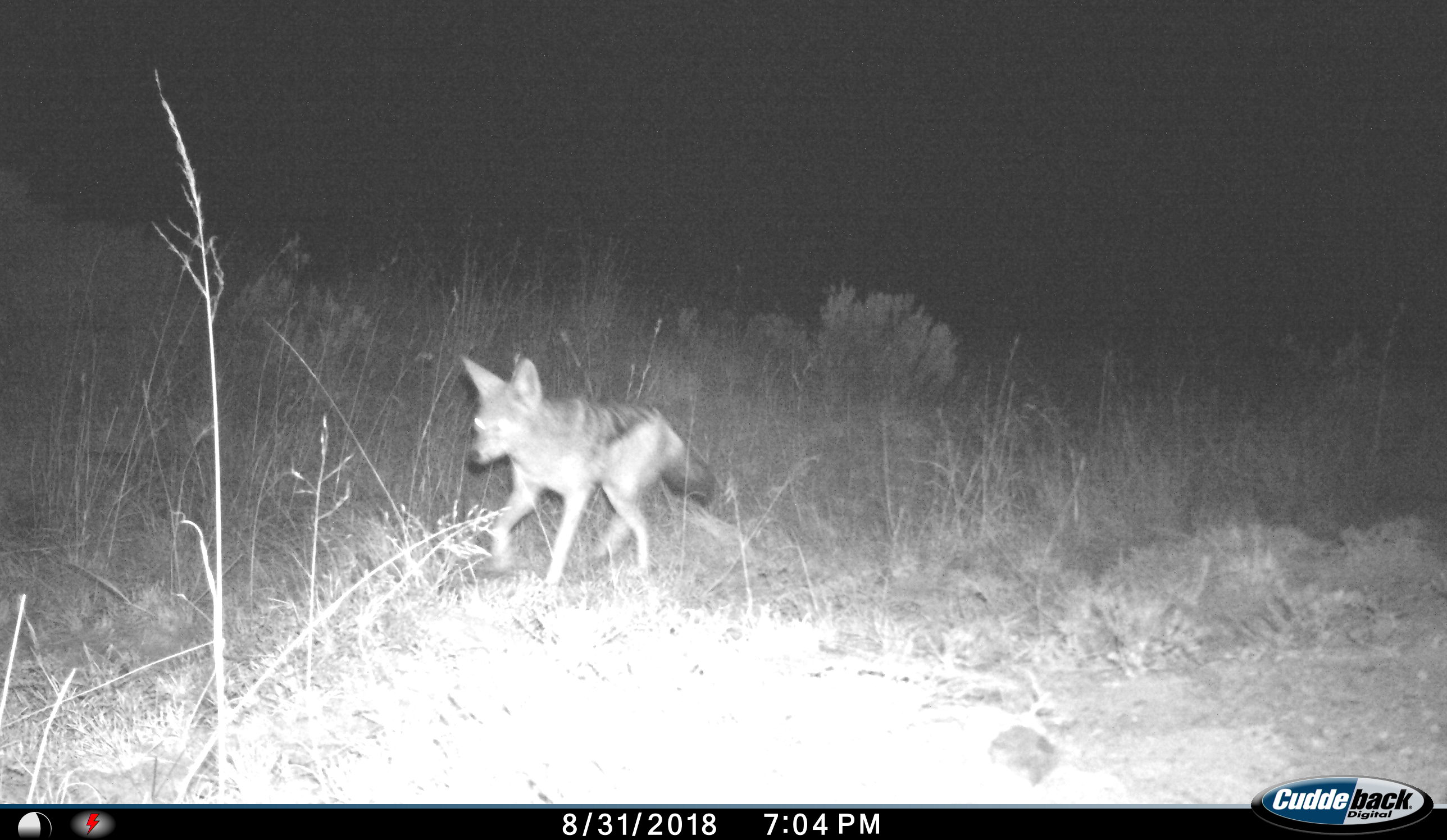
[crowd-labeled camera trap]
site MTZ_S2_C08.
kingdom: Animalia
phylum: Chordata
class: Mammalia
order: Carnivora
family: Canidae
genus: Lupulella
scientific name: Lupulella mesomelas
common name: black-backed jackal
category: jackalblackbacked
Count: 1.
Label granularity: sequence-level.